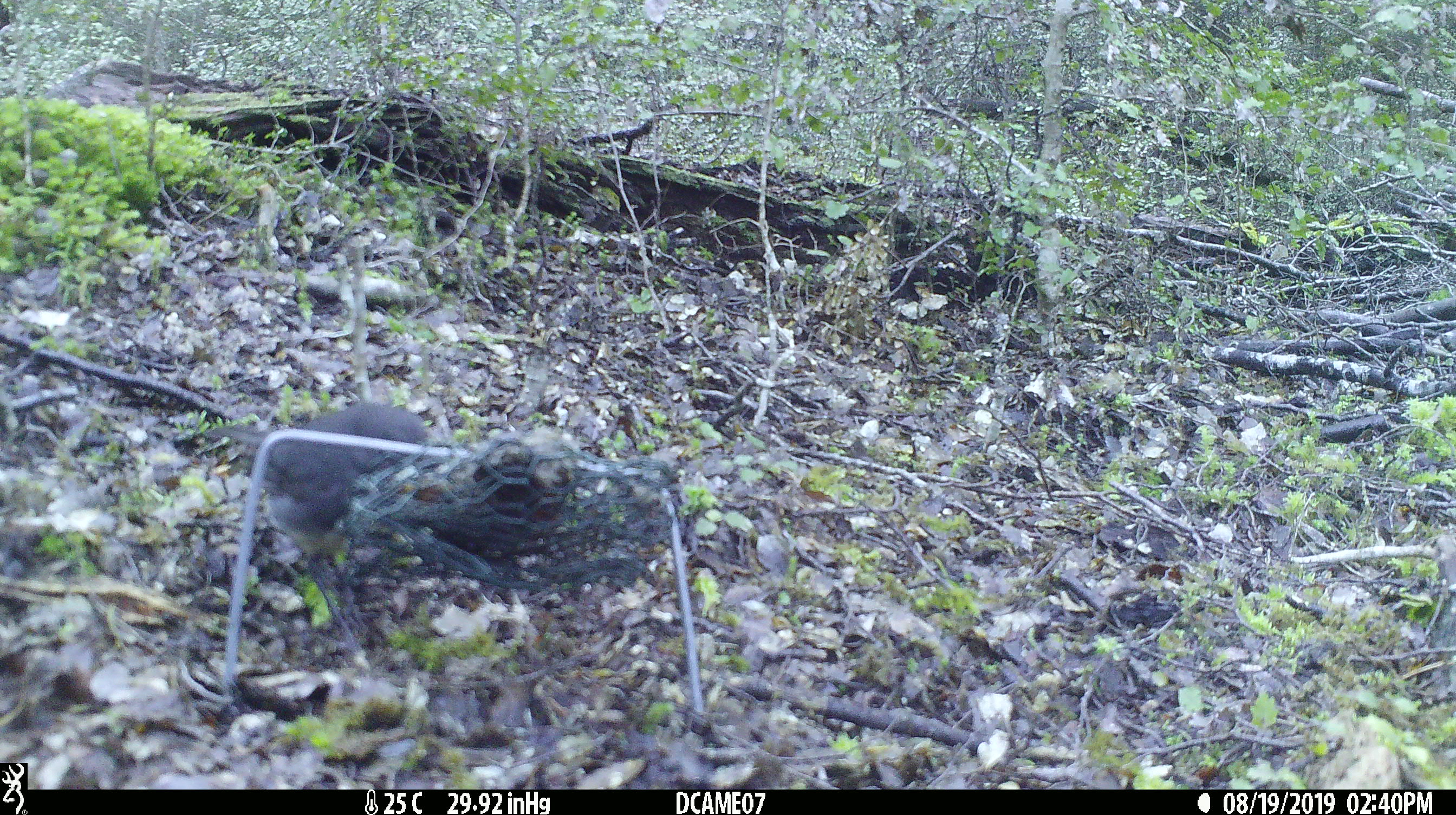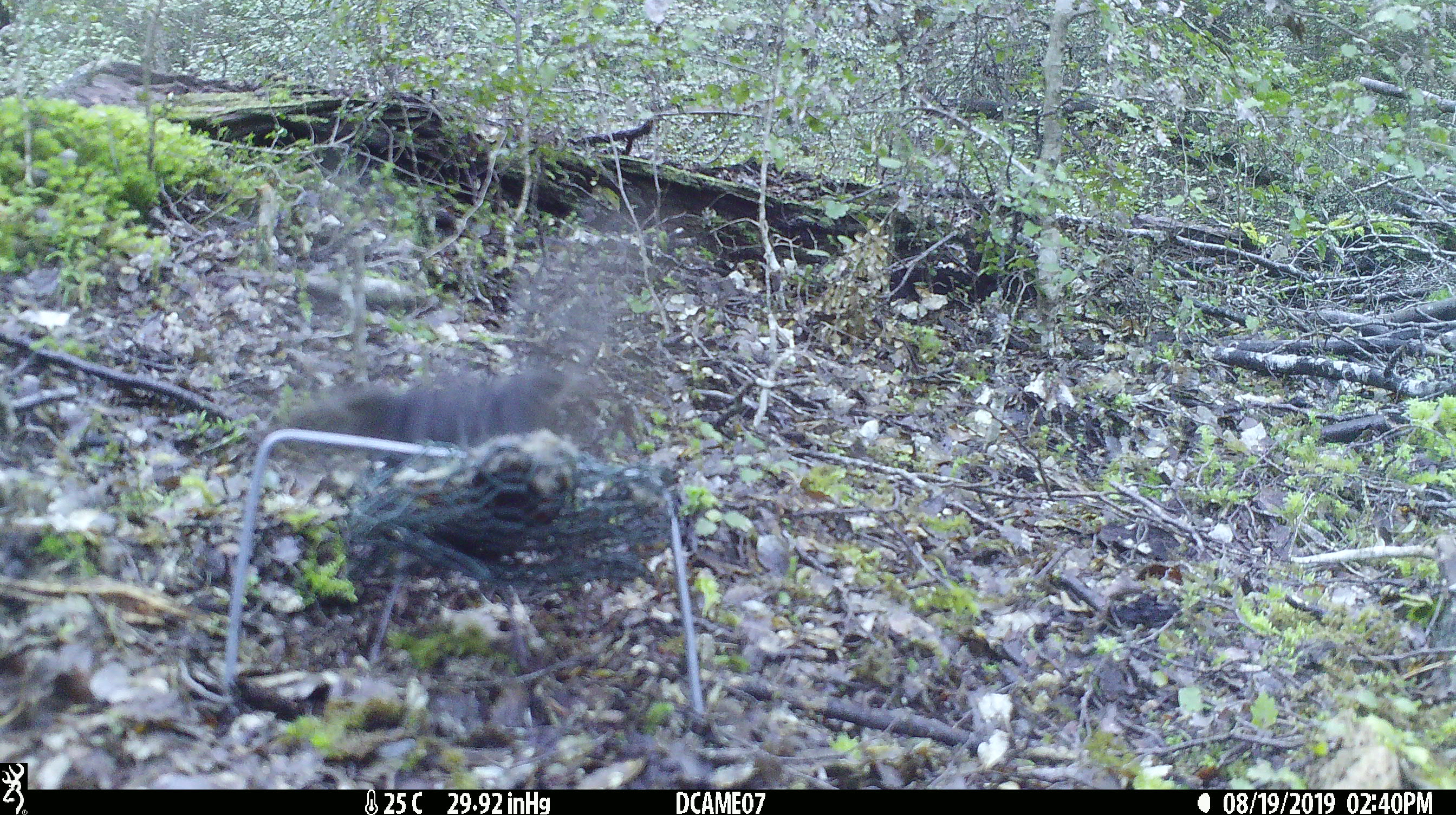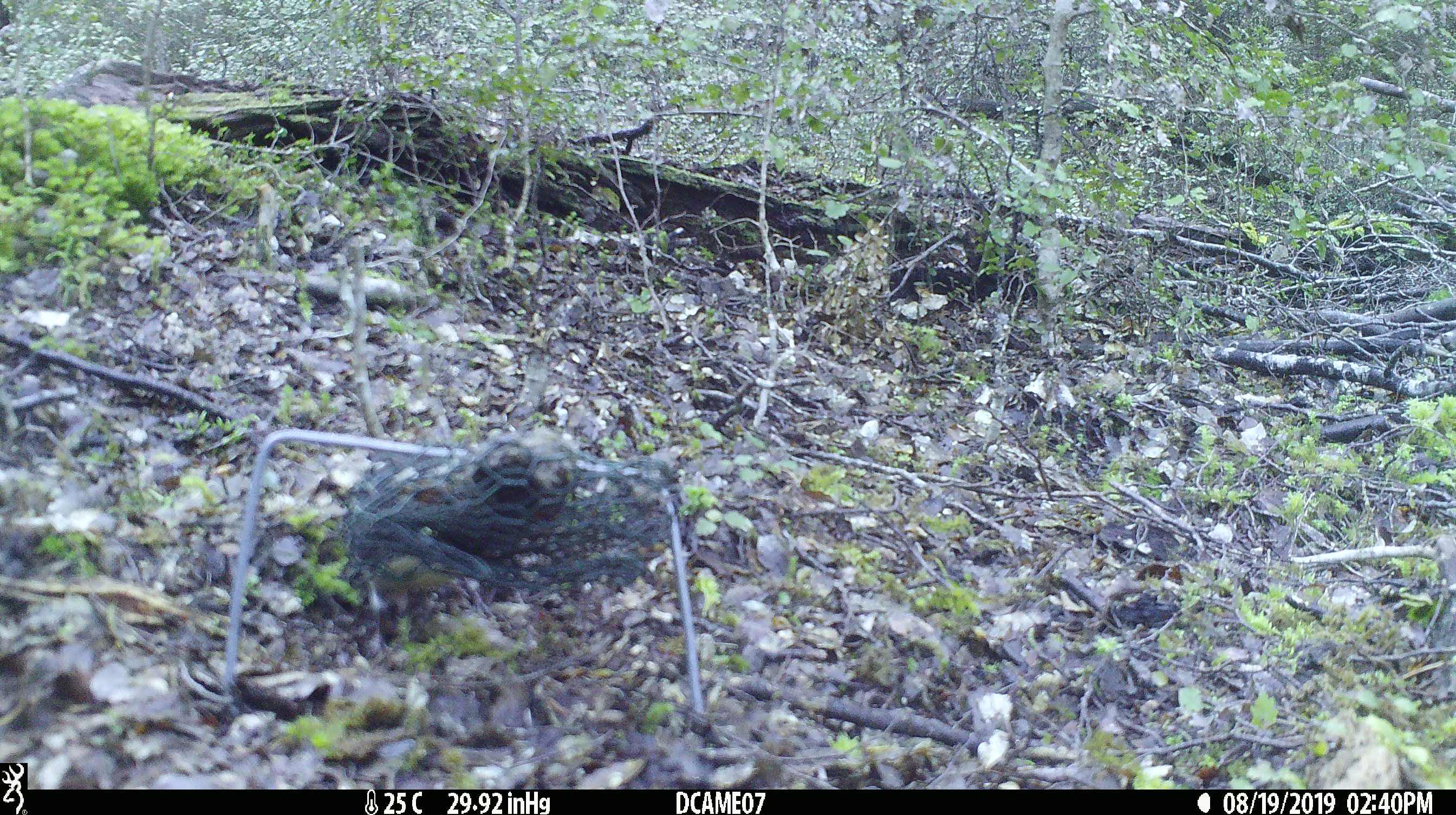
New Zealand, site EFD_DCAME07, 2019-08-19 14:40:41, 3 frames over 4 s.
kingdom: Animalia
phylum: Chordata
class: Aves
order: Passeriformes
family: Petroicidae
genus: Petroica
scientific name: Petroica australis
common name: new zealand robin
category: robin